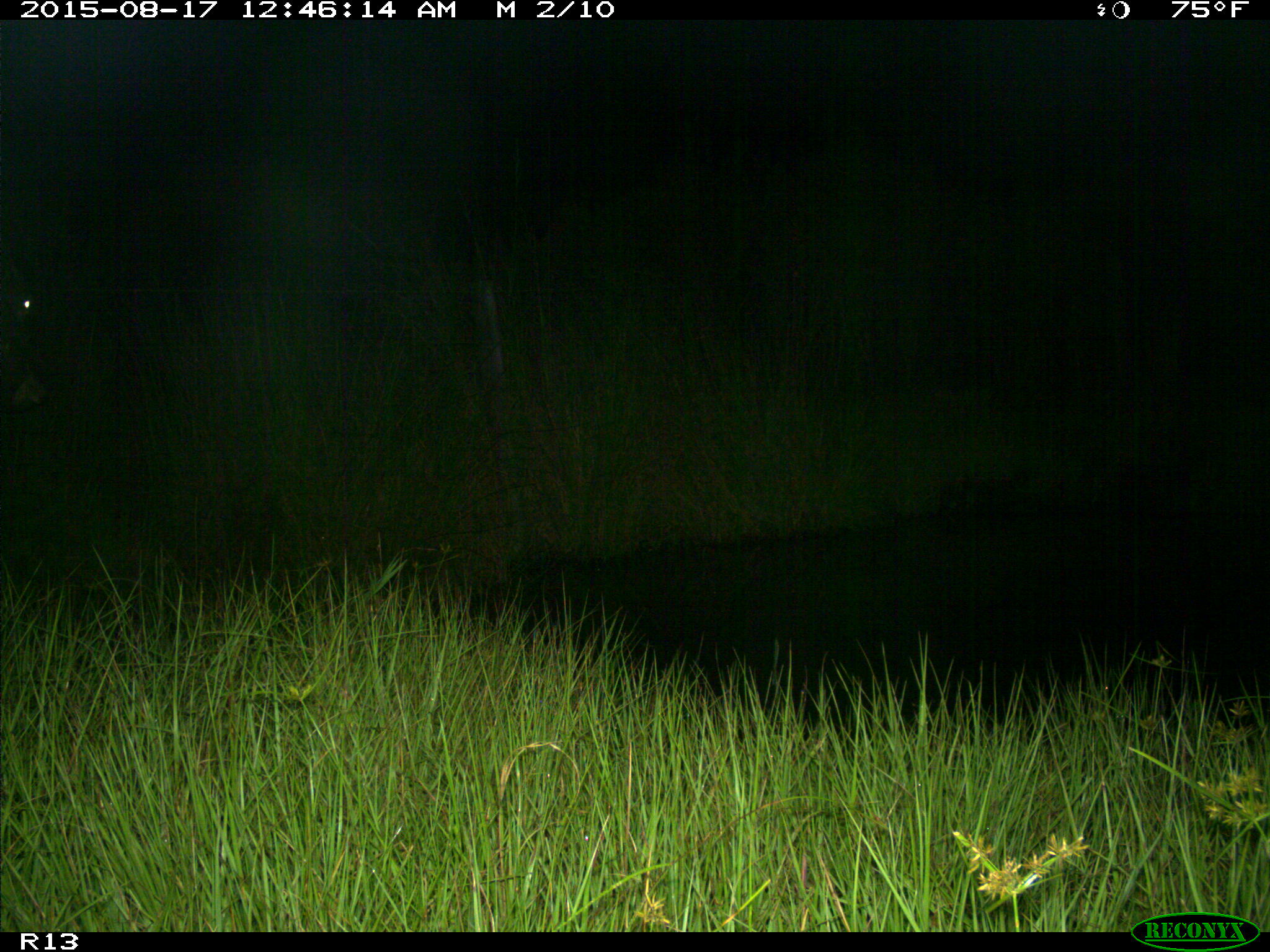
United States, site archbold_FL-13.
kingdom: Animalia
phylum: Chordata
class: Mammalia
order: Artiodactyla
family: Bovidae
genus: Bos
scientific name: Bos taurus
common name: domestic cow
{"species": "Bos taurus (domestic cow)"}